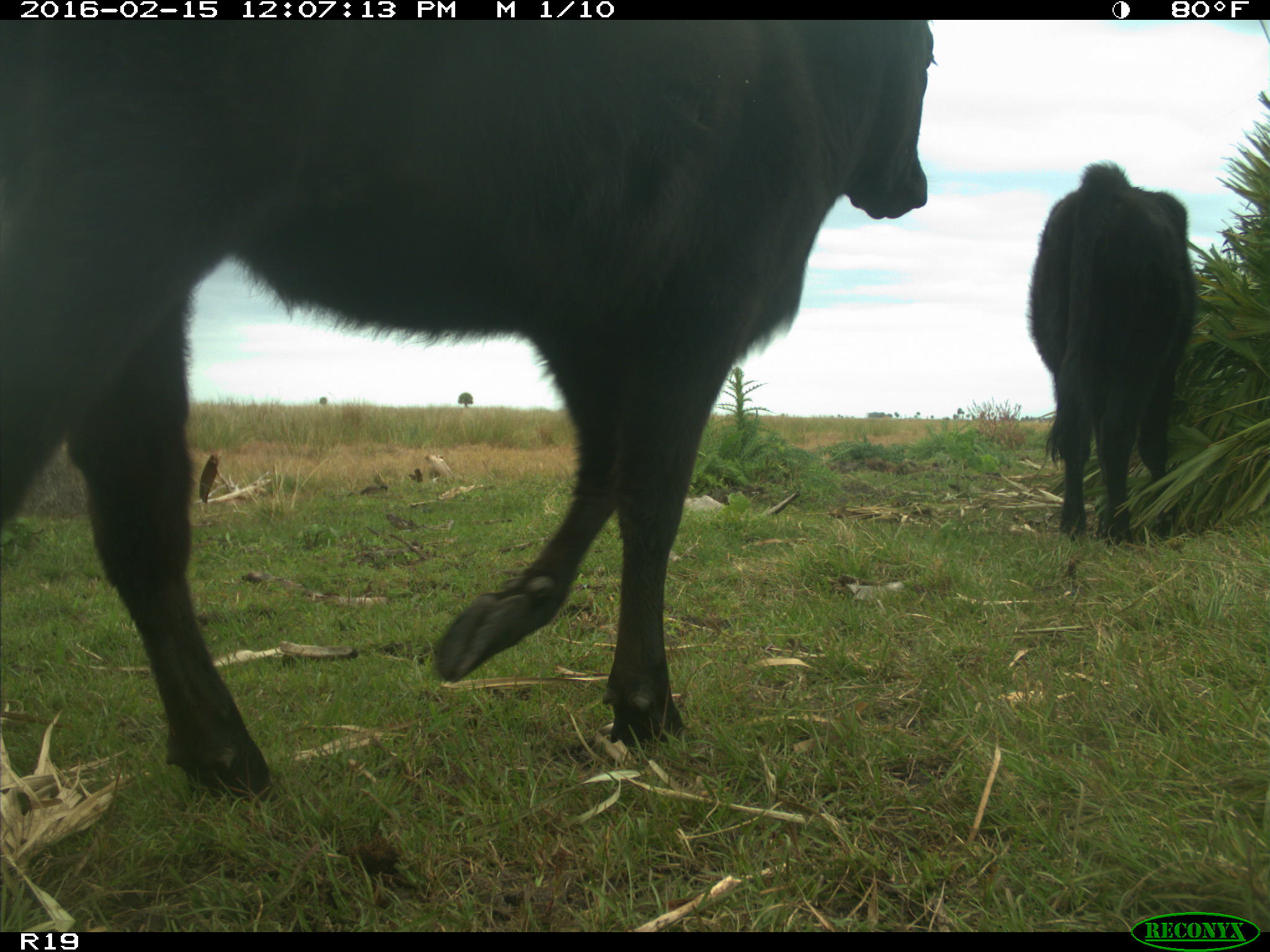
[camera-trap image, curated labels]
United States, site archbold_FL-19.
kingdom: Animalia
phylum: Chordata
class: Mammalia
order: Artiodactyla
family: Bovidae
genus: Bos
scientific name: Bos taurus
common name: domestic cow